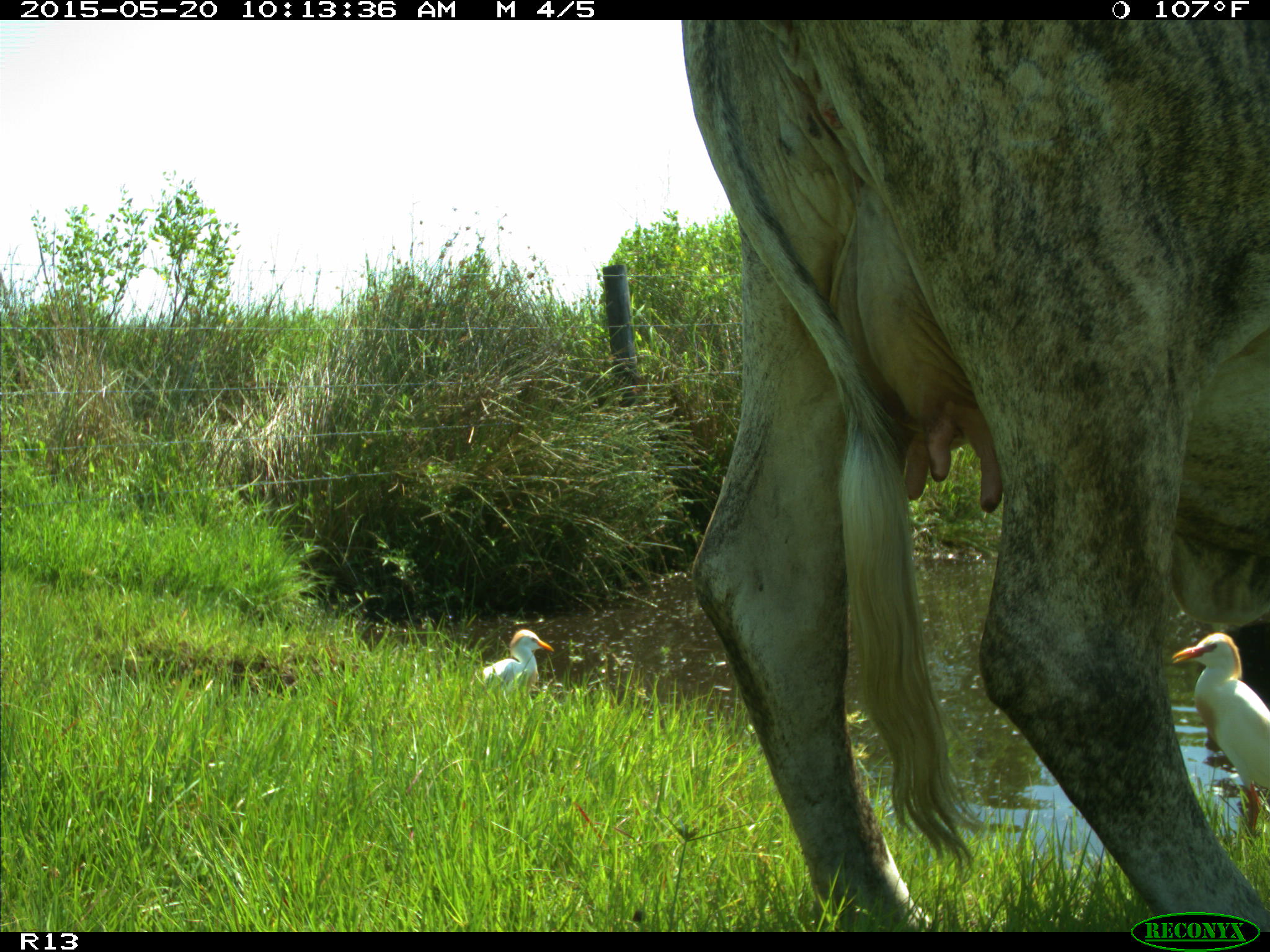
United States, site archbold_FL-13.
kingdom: Animalia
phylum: Chordata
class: Mammalia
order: Artiodactyla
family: Bovidae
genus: Bos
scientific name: Bos taurus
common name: domestic cow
Bos taurus (domestic cow).